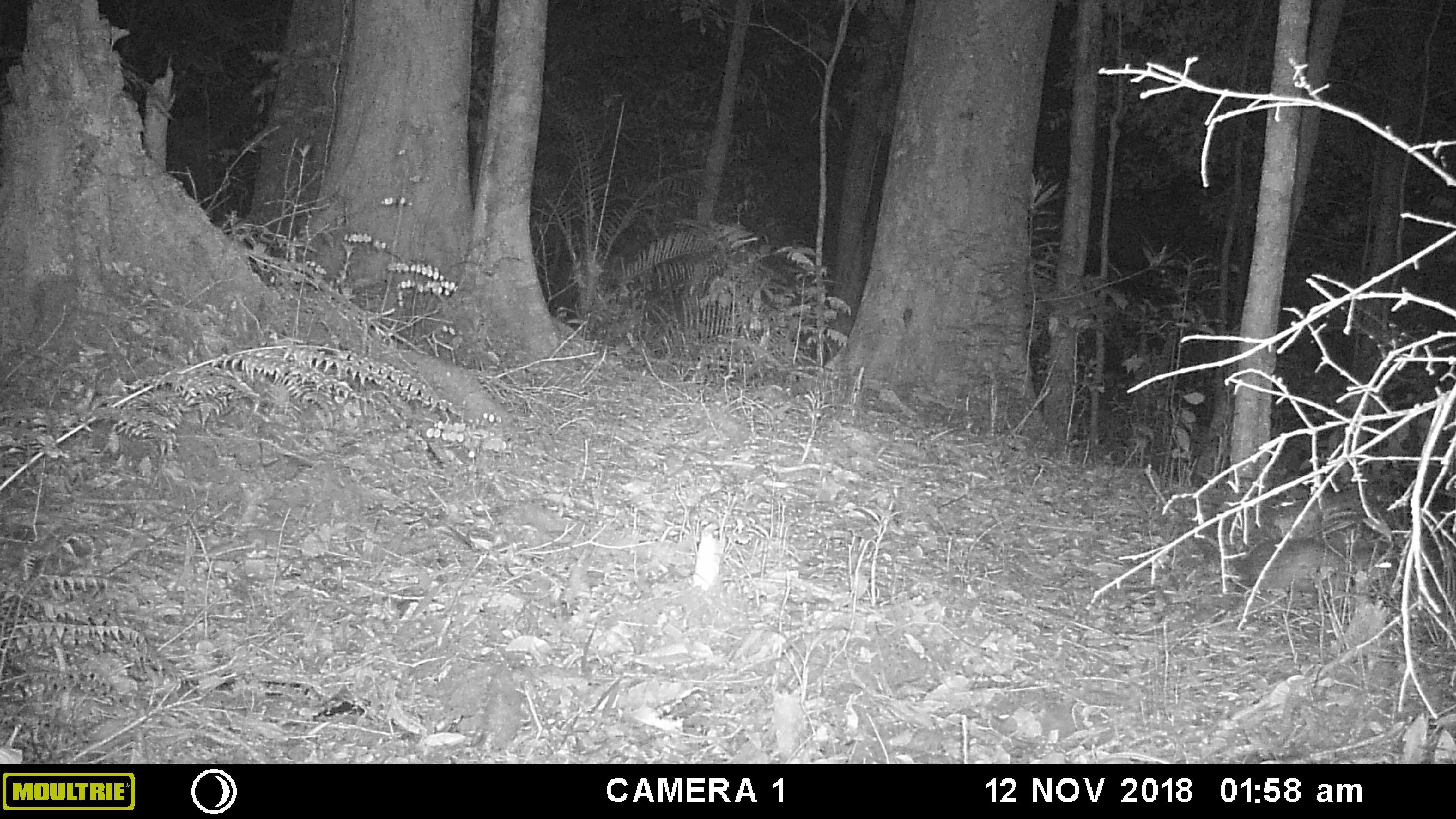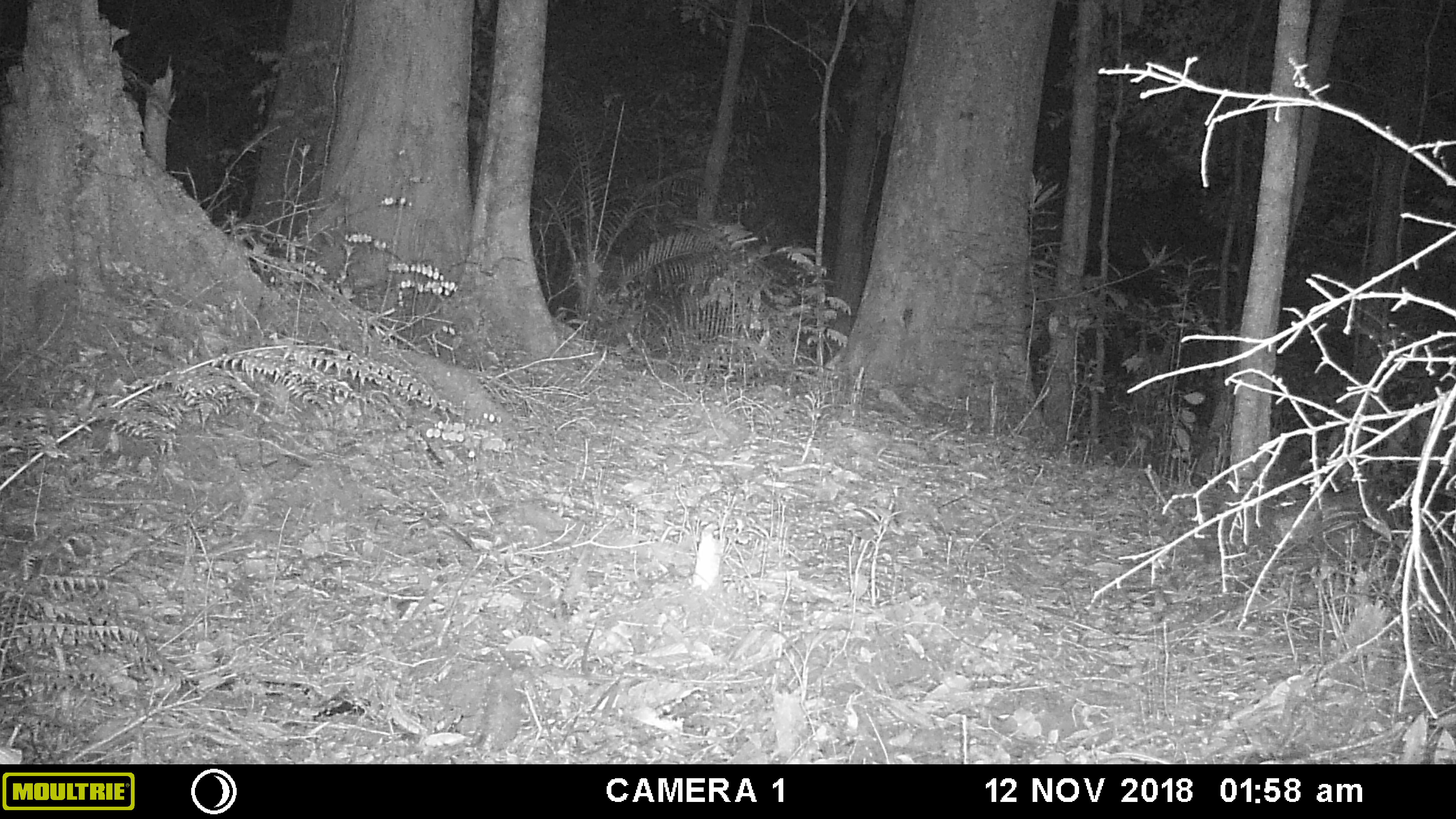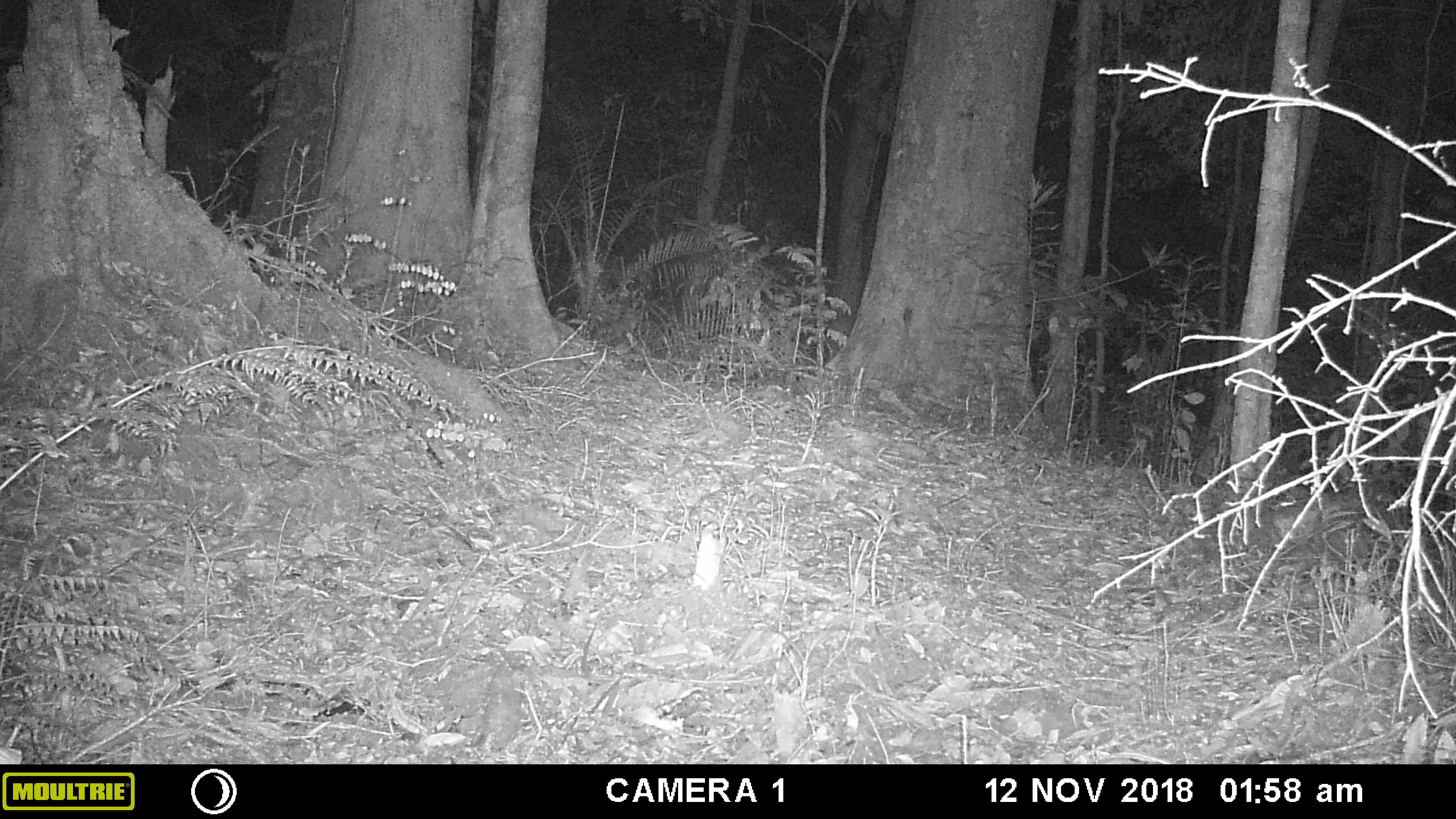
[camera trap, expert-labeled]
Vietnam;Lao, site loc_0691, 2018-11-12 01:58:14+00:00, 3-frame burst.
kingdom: Animalia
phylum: Chordata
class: Mammalia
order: Rodentia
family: Hystricidae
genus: Atherurus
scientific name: Atherurus macrourus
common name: asiatic brush-tailed porcupine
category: asiatic brush tailed porcupine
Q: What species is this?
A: Asiatic brush tailed porcupine (asiatic brush-tailed porcupine) (Atherurus macrourus).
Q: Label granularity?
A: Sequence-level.